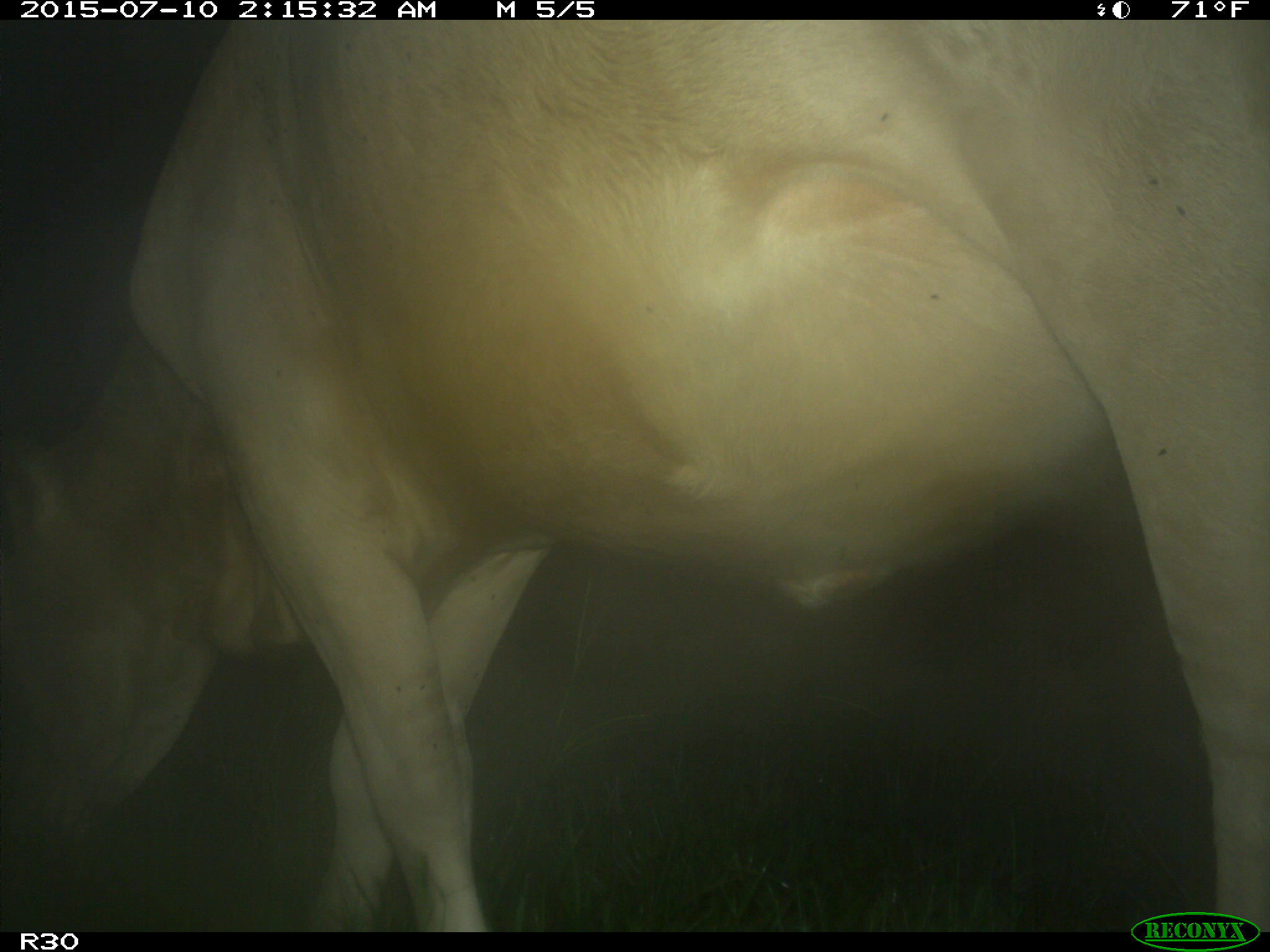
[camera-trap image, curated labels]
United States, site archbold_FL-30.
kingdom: Animalia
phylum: Chordata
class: Mammalia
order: Artiodactyla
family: Bovidae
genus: Bos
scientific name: Bos taurus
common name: domestic cow